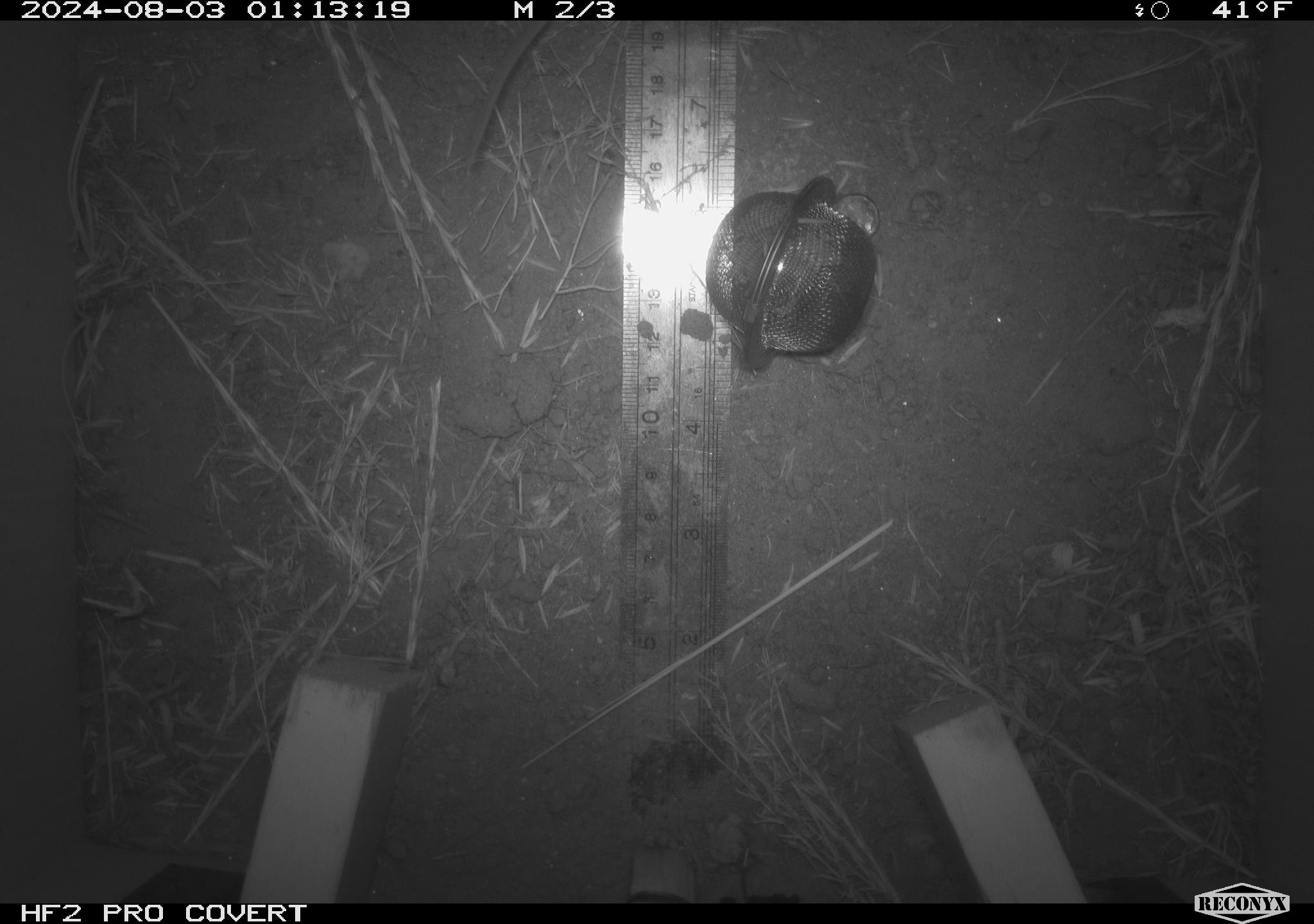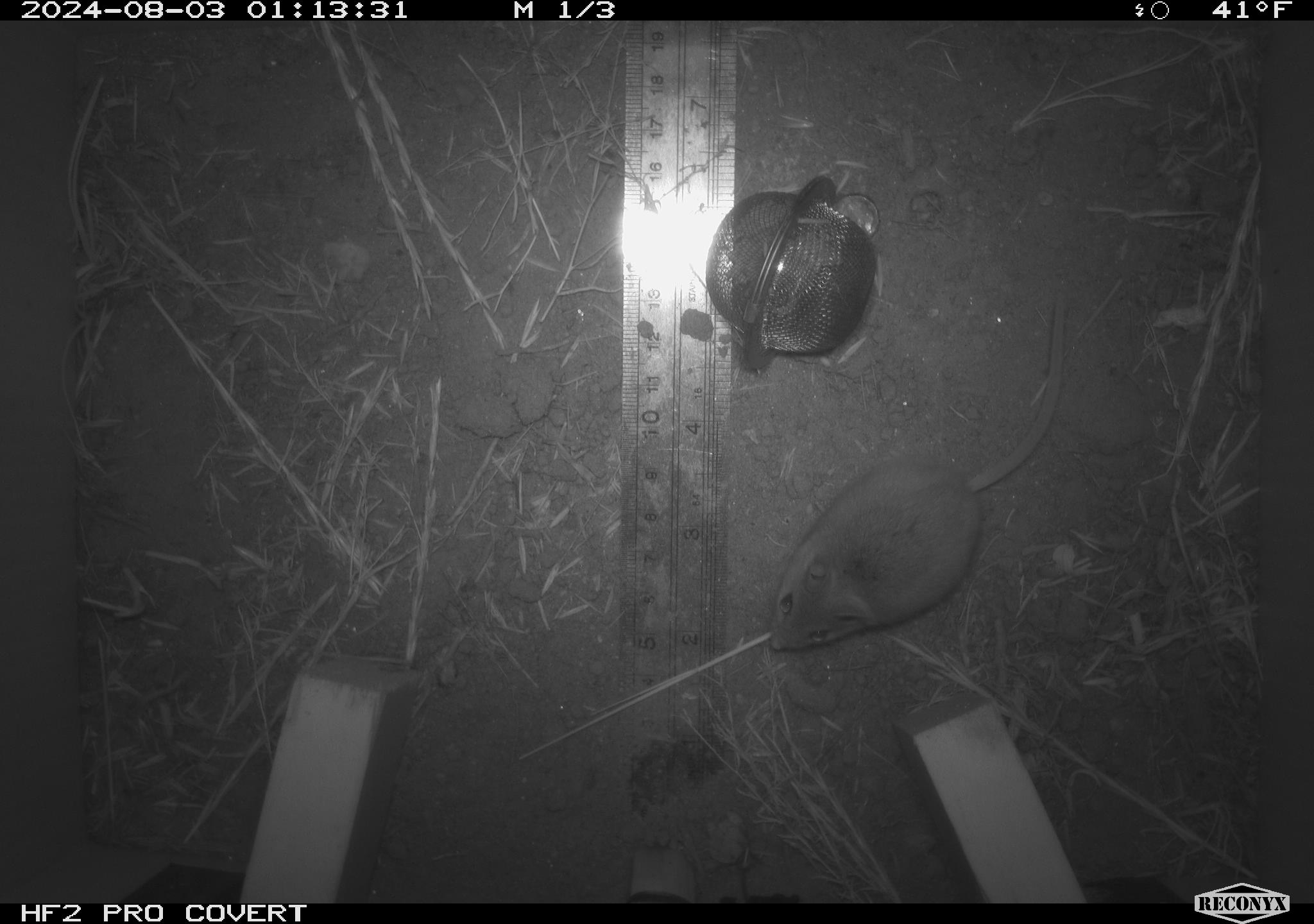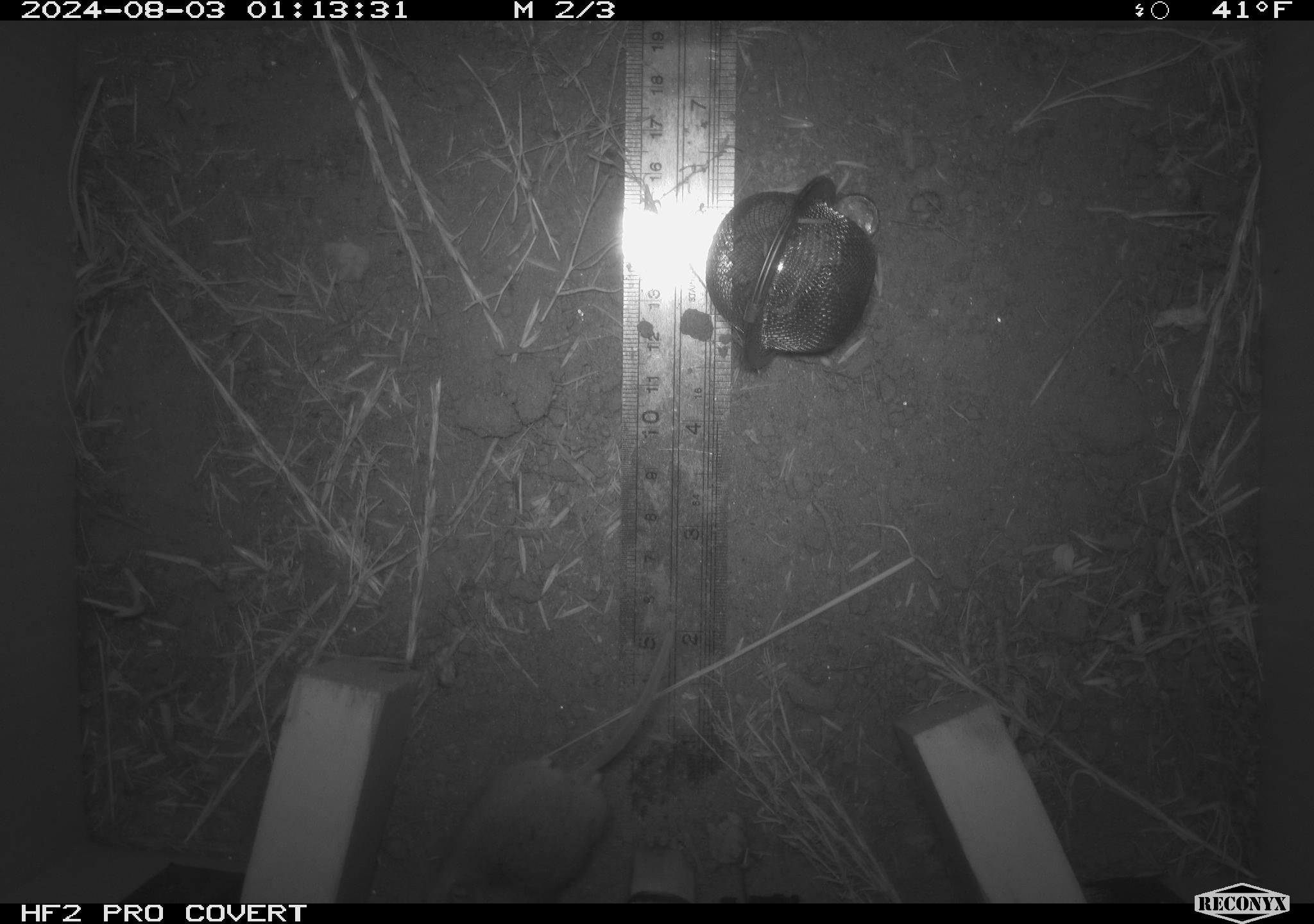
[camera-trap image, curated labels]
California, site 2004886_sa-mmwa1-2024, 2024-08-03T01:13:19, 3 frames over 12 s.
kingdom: Animalia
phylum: Chordata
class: Mammalia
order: Rodentia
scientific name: Rodentia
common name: mouse species